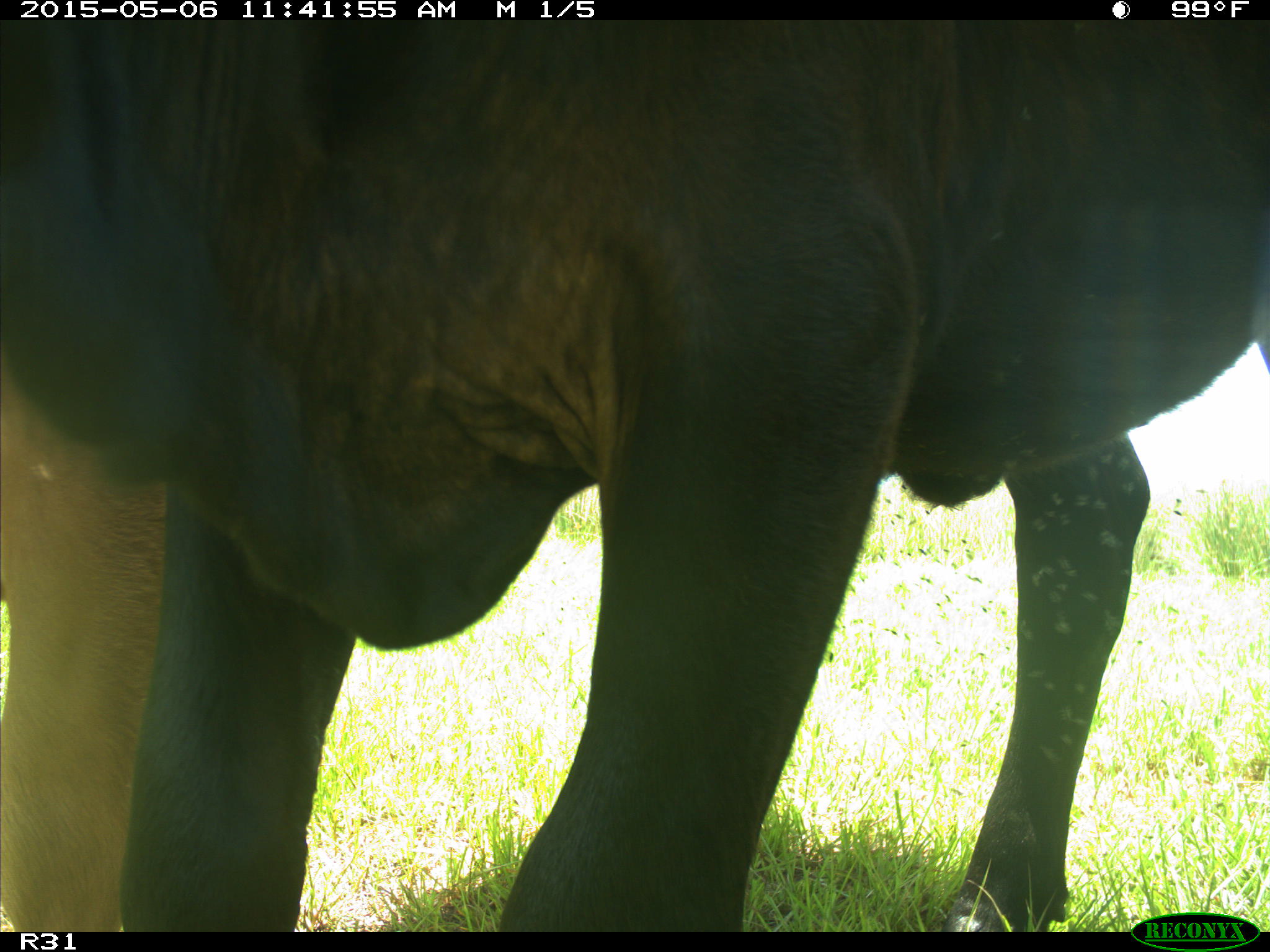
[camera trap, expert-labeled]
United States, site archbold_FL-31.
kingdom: Animalia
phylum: Chordata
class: Mammalia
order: Artiodactyla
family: Bovidae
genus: Bos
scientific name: Bos taurus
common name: domestic cow